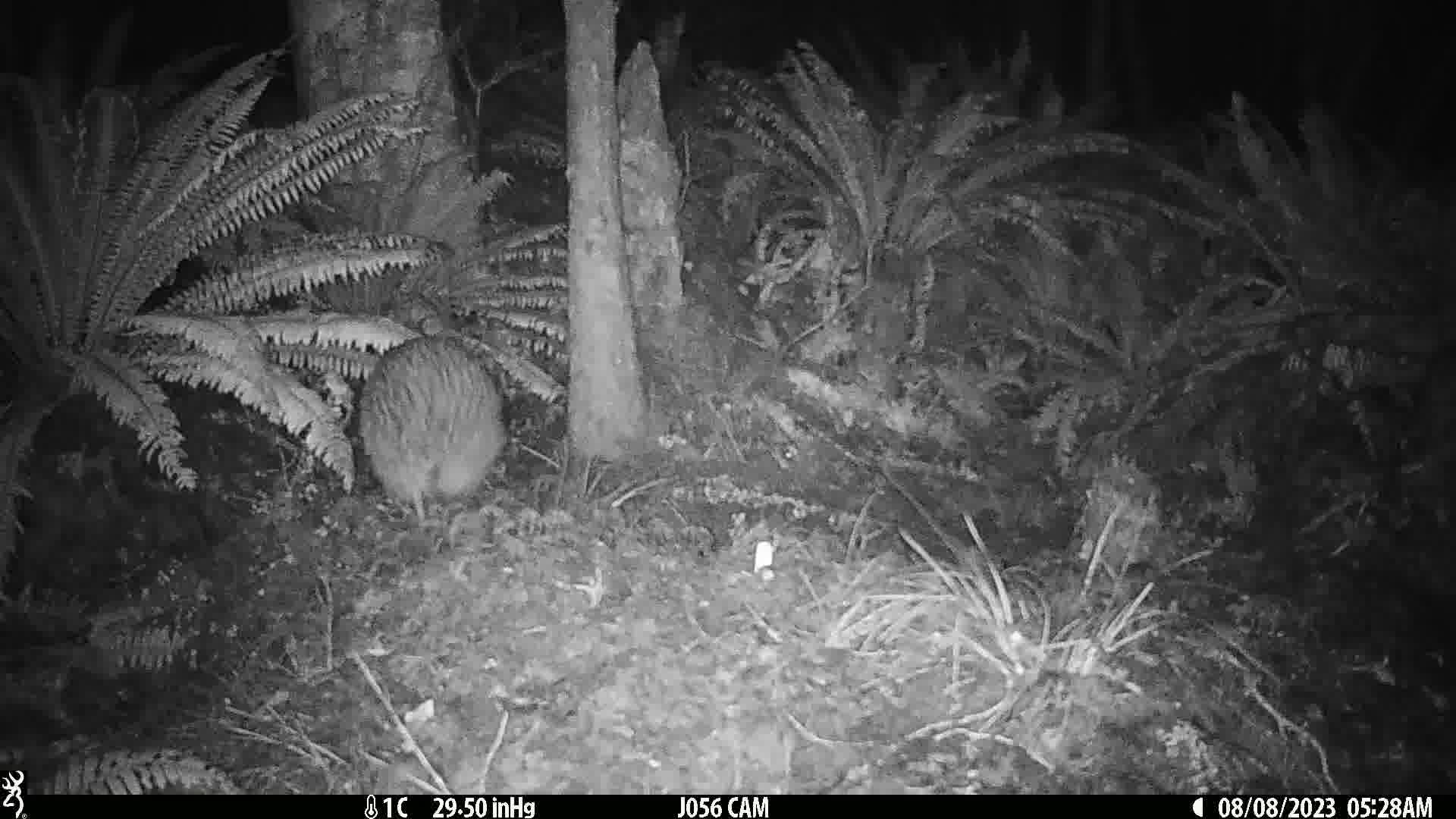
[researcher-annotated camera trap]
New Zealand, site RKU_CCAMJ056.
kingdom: Animalia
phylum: Chordata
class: Aves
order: Apterygiformes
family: Apterygidae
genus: Apteryx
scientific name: Apteryx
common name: kiwi